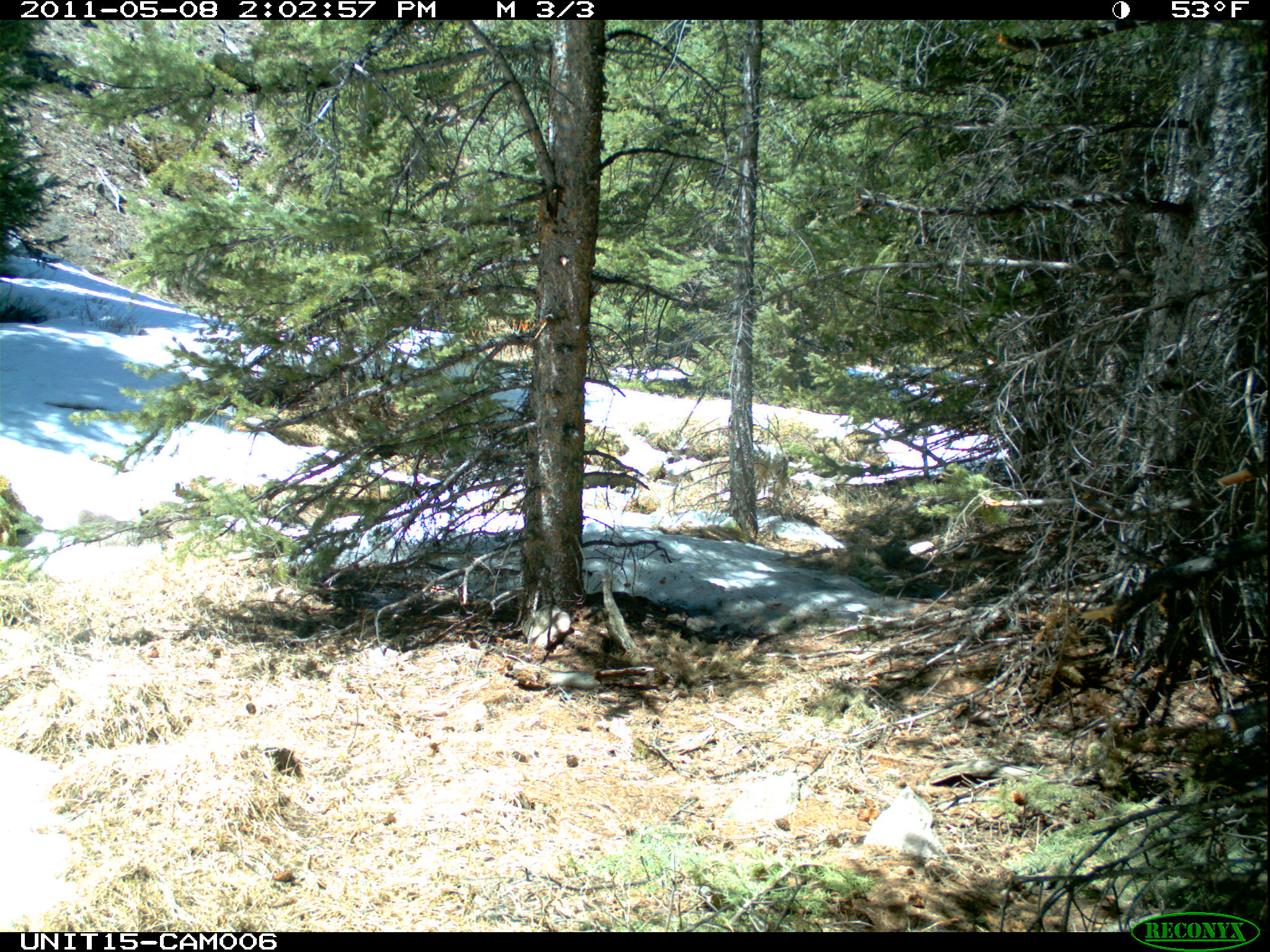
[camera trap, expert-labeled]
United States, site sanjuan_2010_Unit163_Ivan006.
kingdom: Animalia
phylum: Chordata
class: Mammalia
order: Carnivora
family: Canidae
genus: Canis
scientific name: Canis latrans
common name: coyote